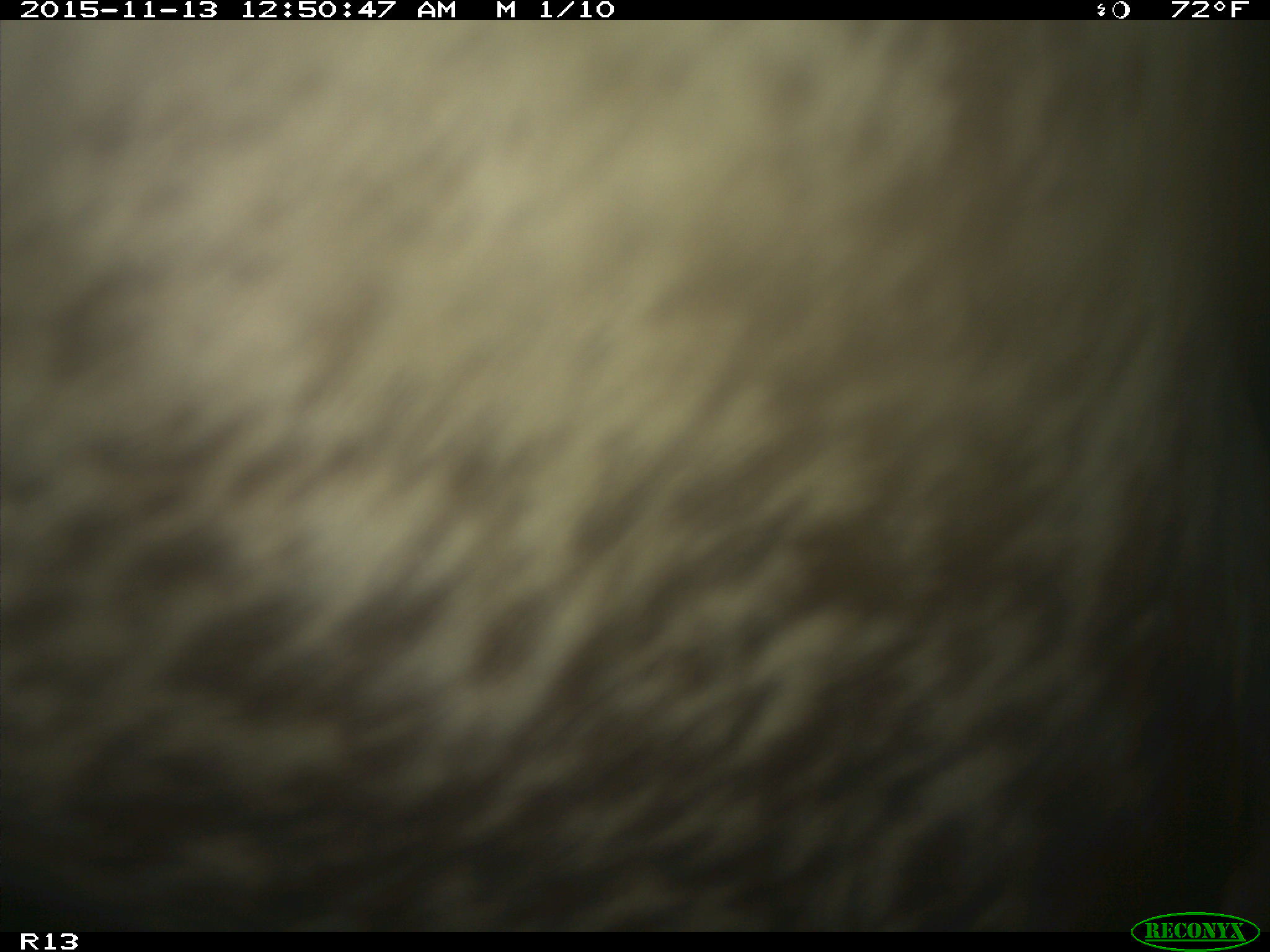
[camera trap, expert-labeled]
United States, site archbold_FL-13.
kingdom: Animalia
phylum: Chordata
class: Mammalia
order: Artiodactyla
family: Bovidae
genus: Bos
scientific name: Bos taurus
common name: domestic cow